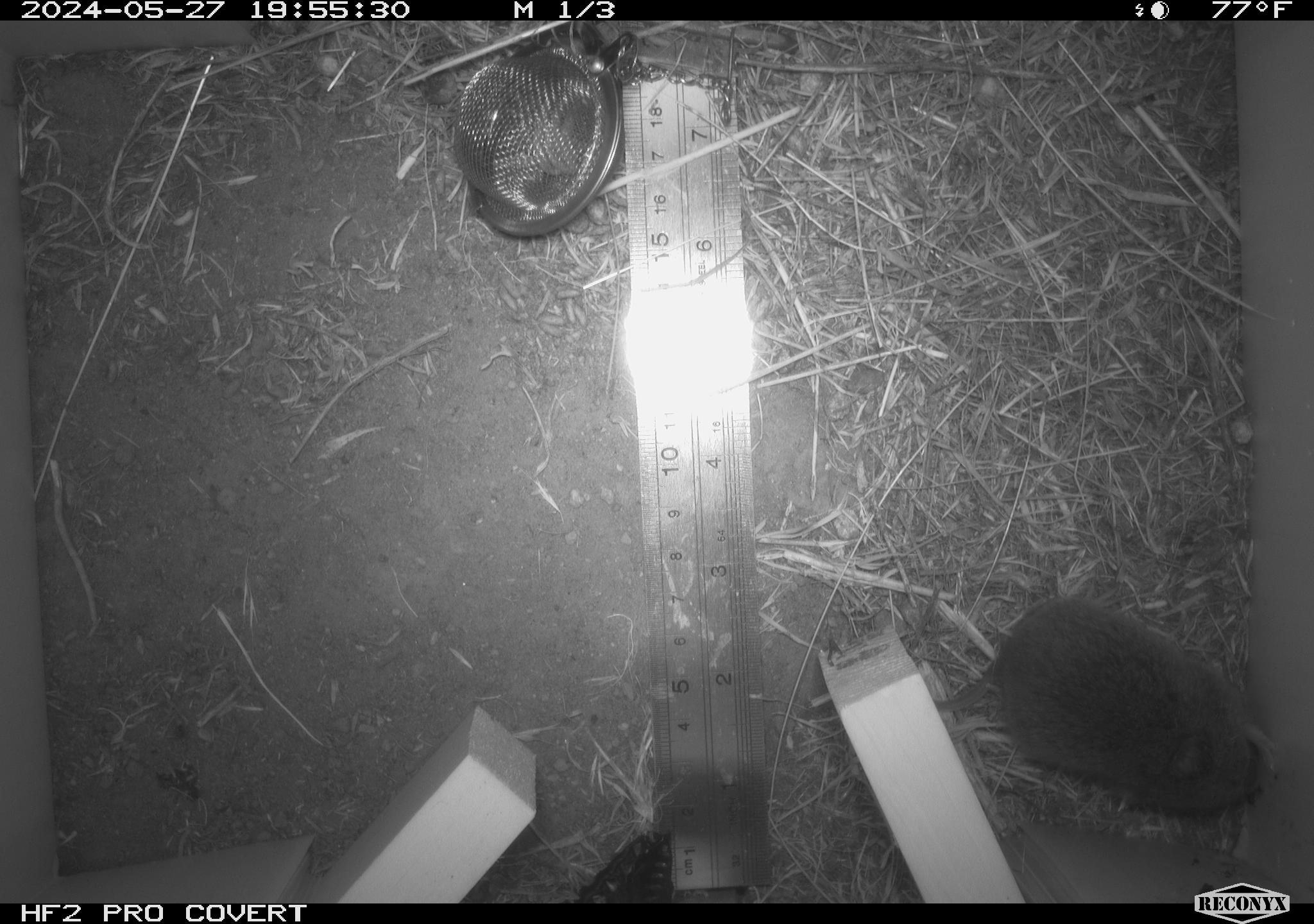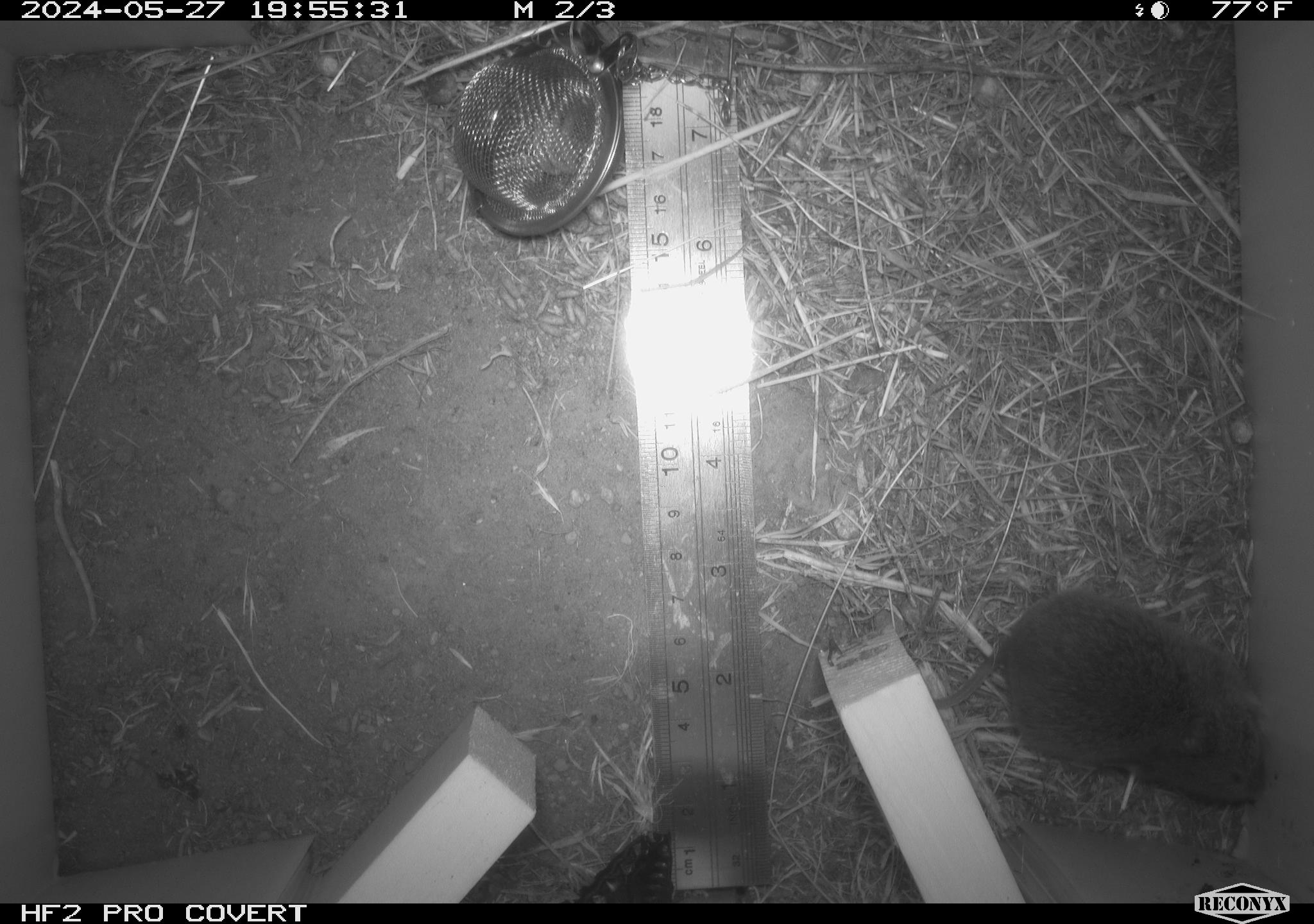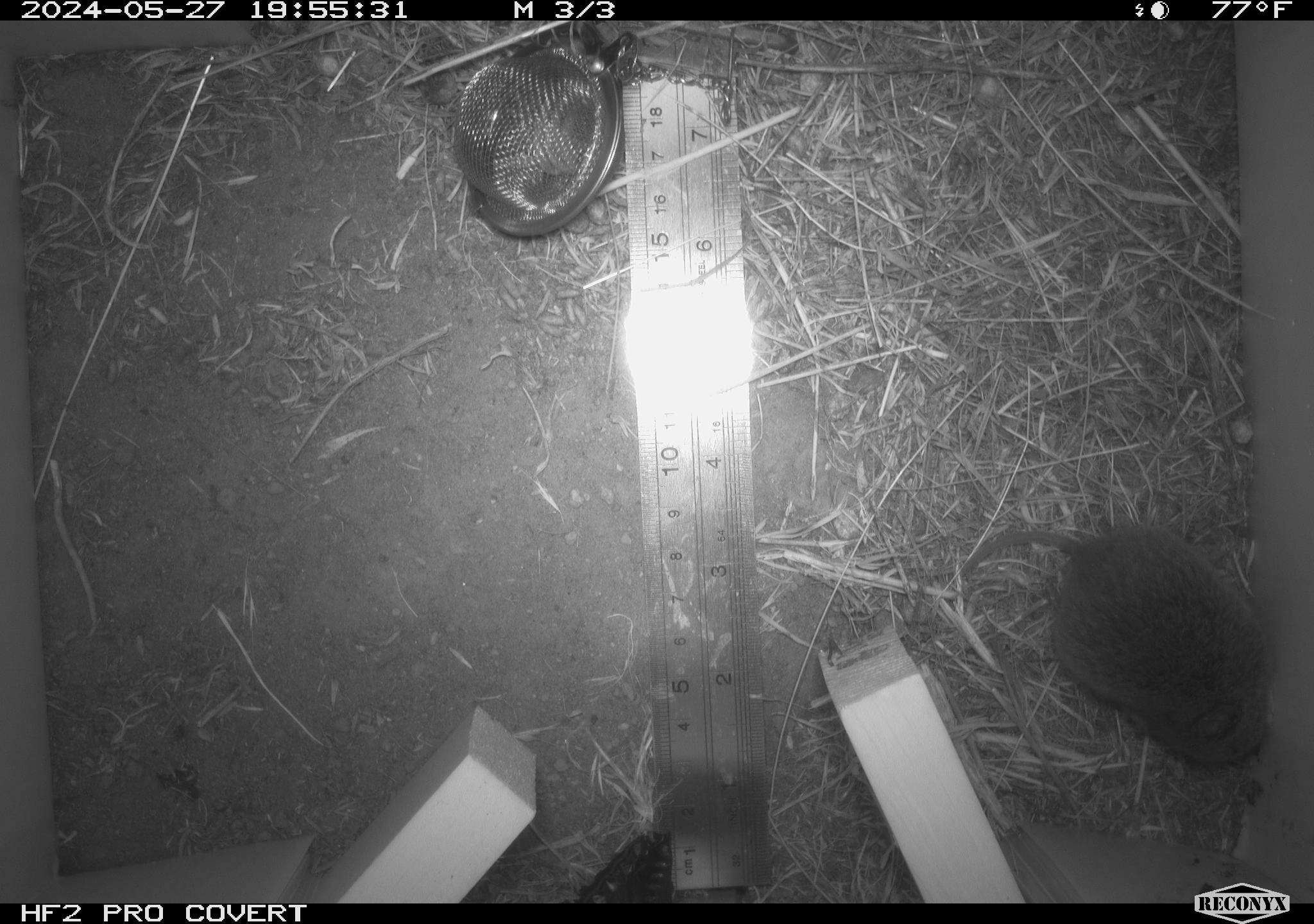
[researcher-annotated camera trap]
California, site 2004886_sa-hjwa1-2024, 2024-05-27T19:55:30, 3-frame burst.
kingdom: Animalia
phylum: Chordata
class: Mammalia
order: Rodentia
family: Cricetidae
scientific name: Cricetidae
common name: hamsters, voles, lemmings, and allies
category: cricetidae family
Cricetidae family (hamsters, voles, lemmings, and allies) (Cricetidae).